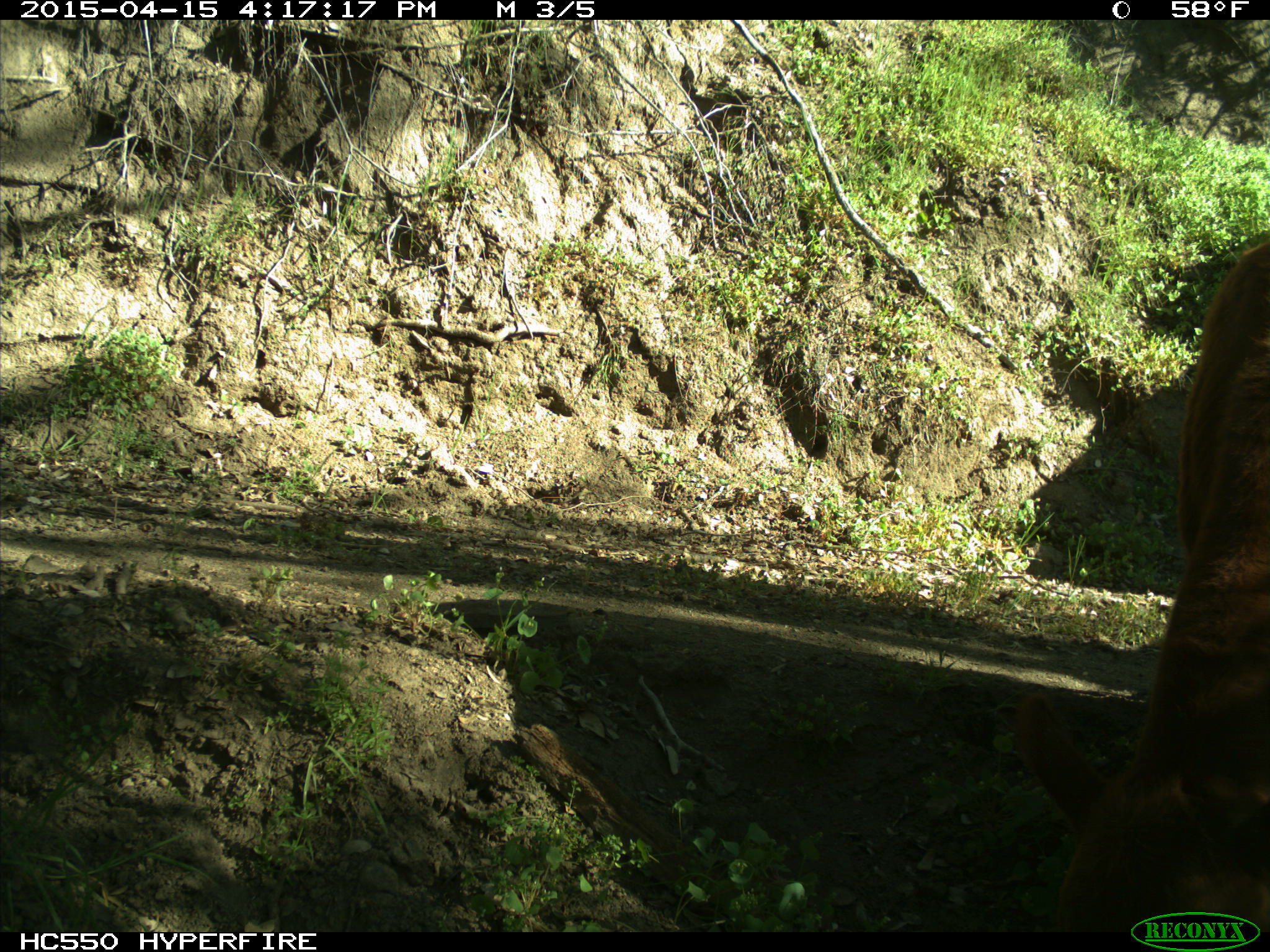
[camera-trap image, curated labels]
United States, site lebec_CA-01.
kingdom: Animalia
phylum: Chordata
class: Mammalia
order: Artiodactyla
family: Bovidae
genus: Bos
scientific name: Bos taurus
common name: domestic cow